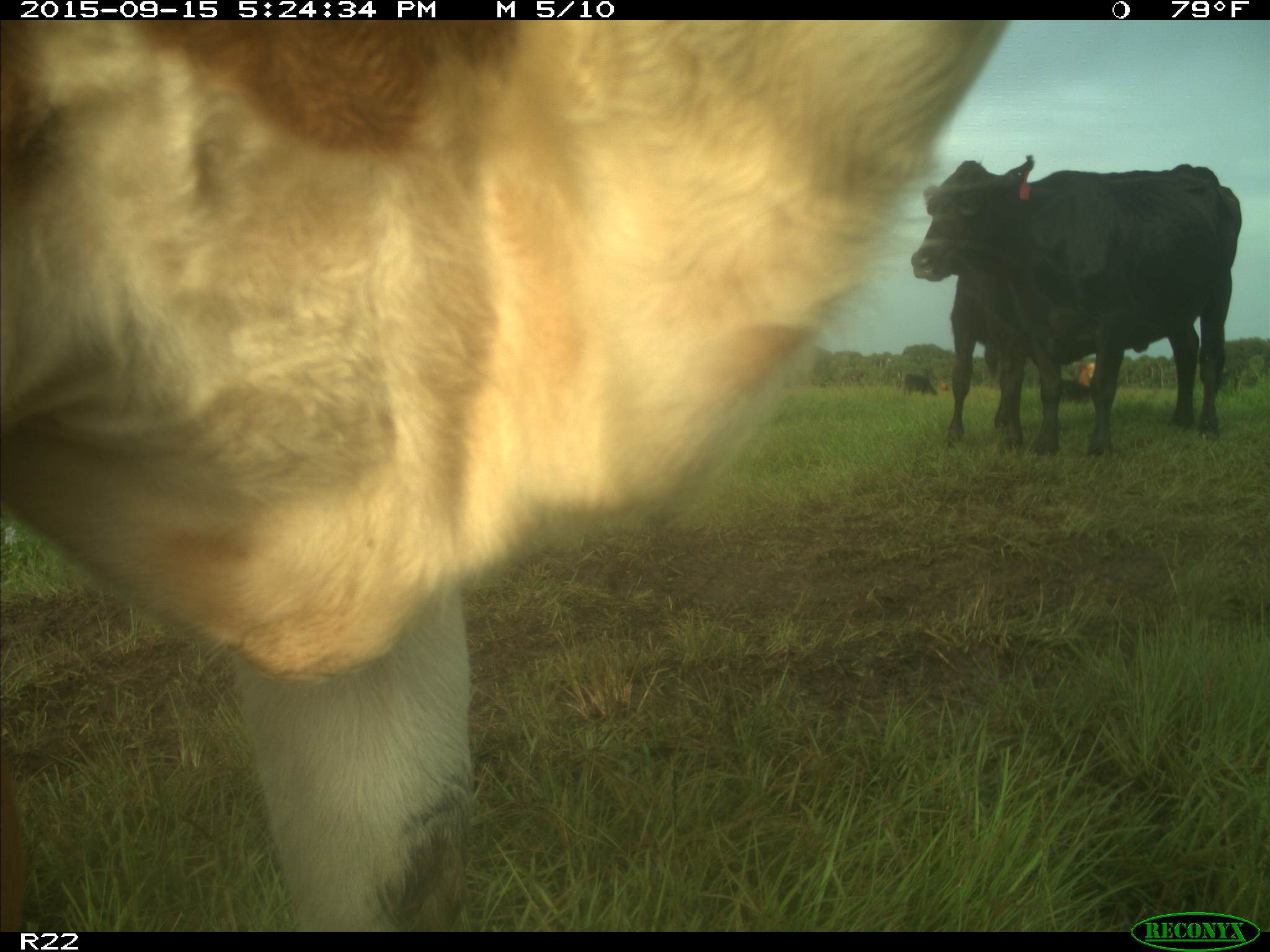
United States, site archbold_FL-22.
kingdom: Animalia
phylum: Chordata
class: Mammalia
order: Artiodactyla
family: Bovidae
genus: Bos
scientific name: Bos taurus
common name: domestic cow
Bos taurus (domestic cow).